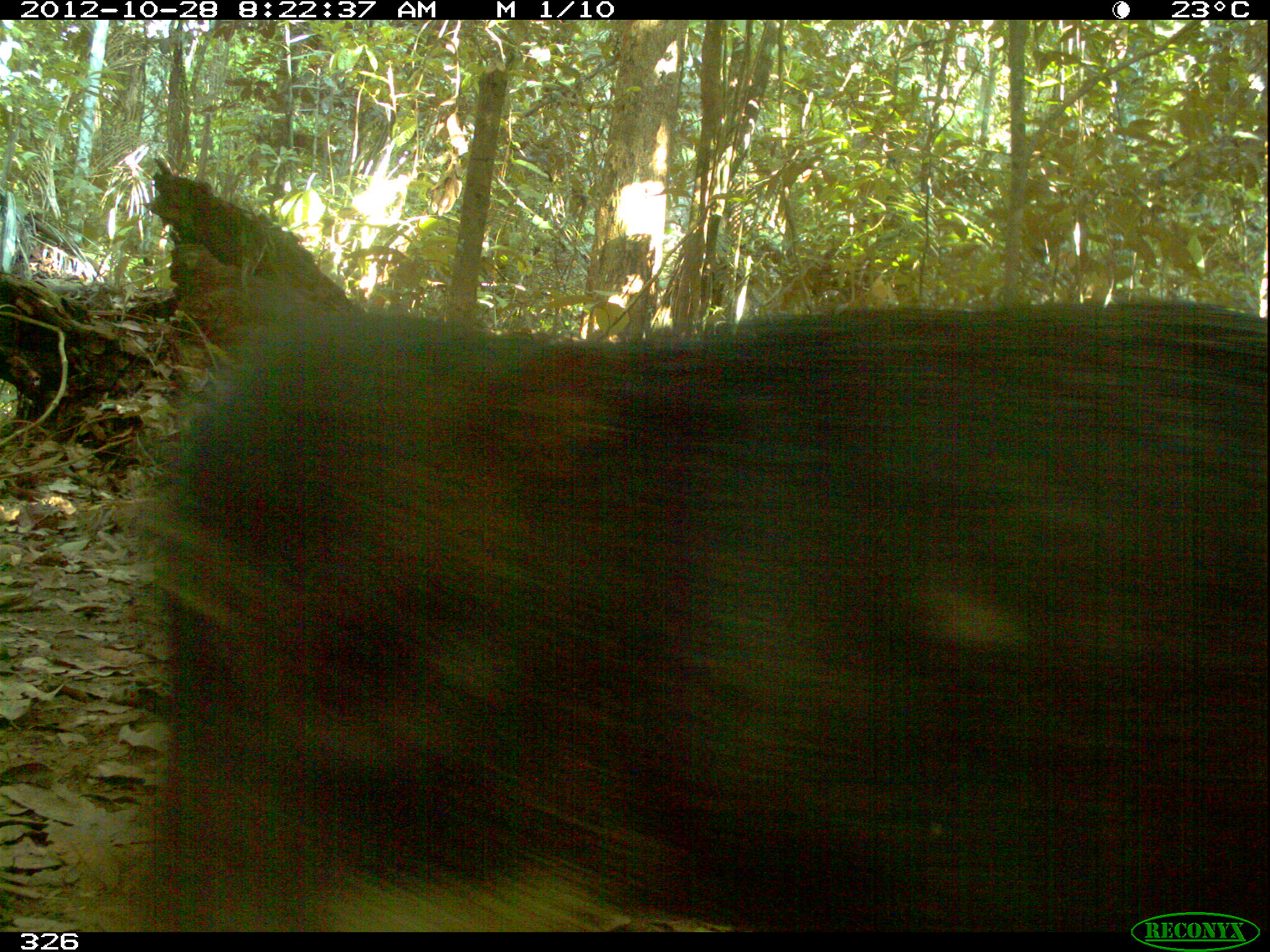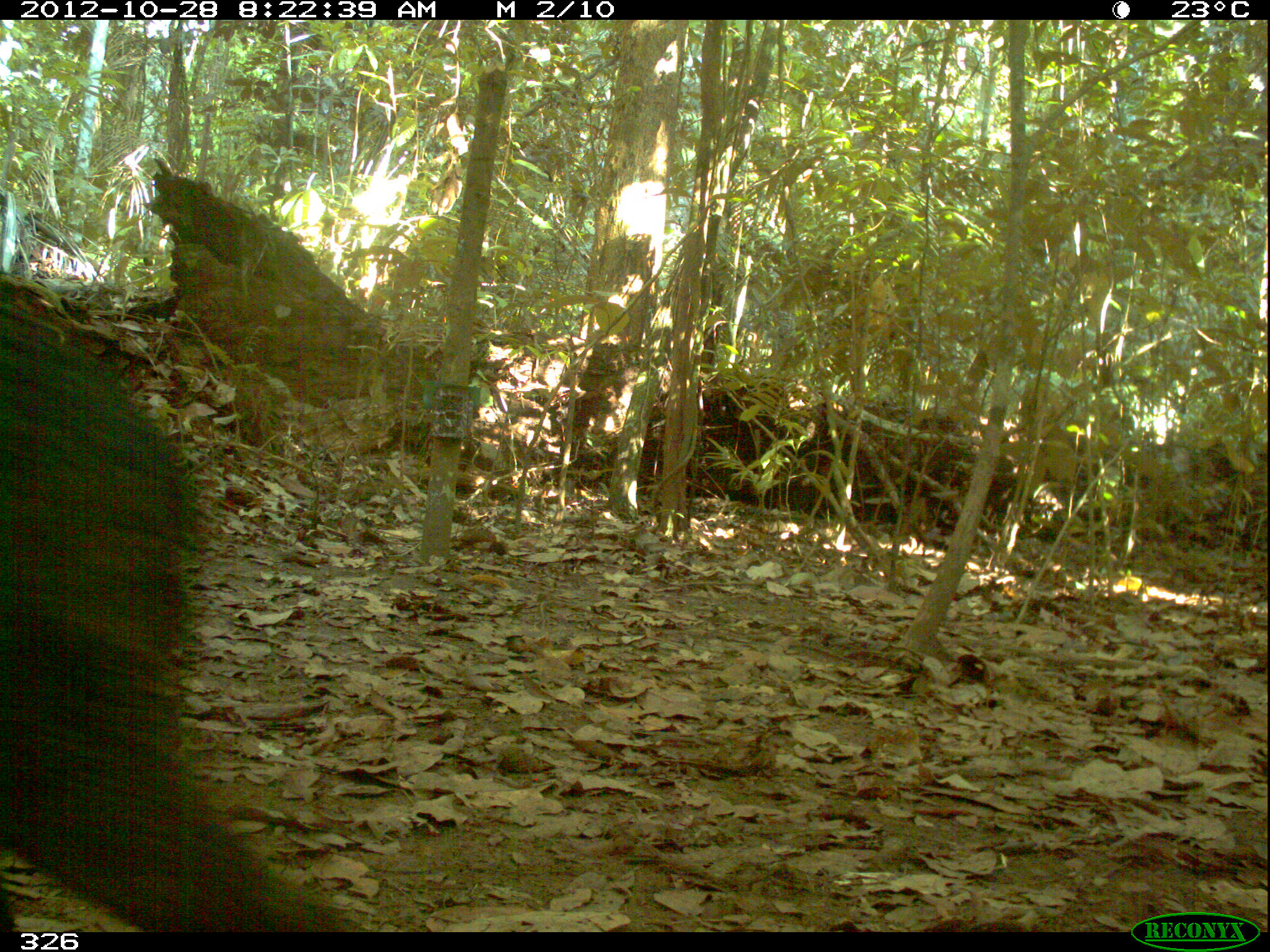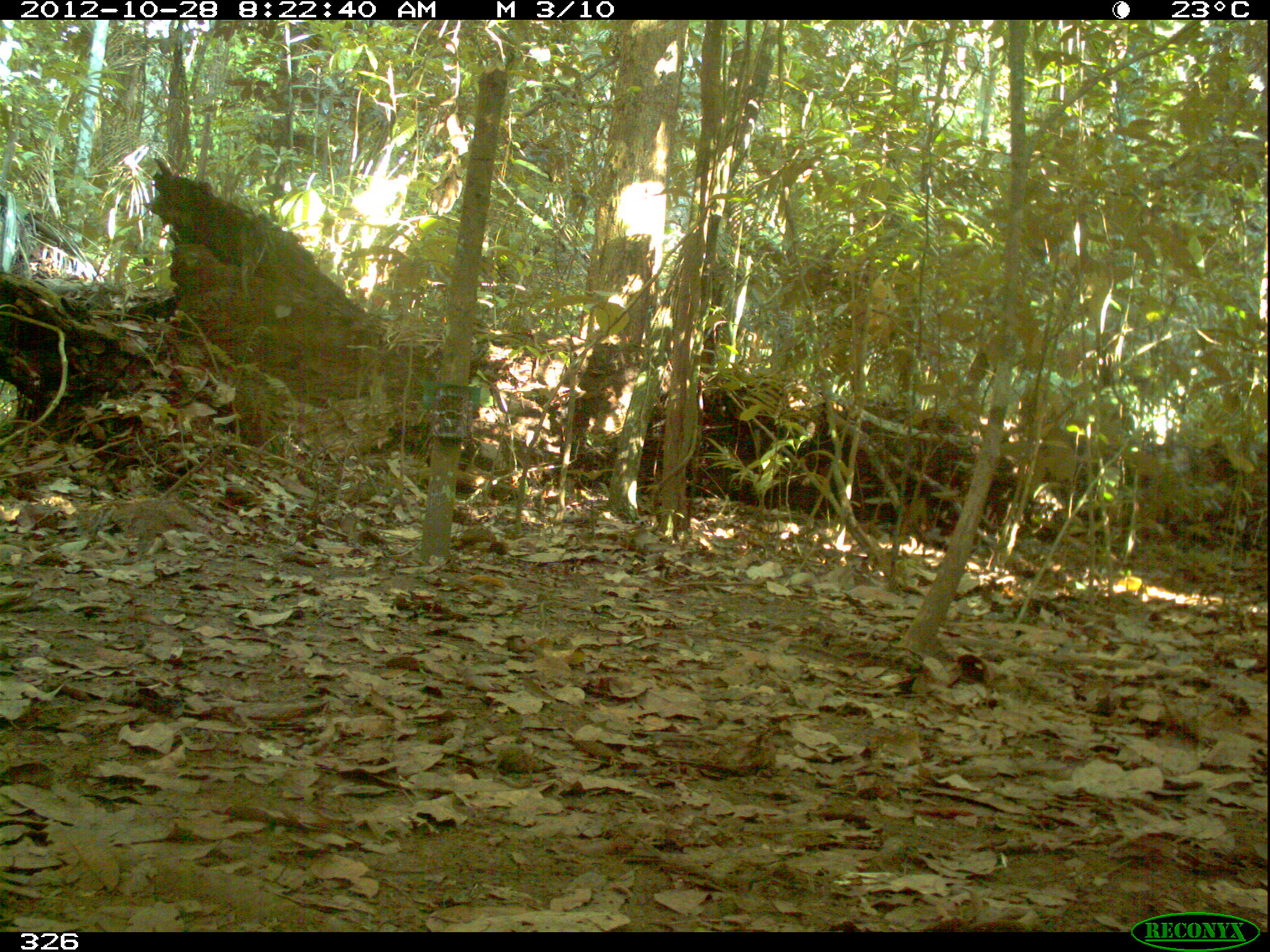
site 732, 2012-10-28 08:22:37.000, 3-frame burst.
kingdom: Animalia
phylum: Chordata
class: Mammalia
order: Artiodactyla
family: Tayassuidae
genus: Tayassu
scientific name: Tayassu pecari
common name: white-lipped peccary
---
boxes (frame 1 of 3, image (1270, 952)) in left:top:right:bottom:
tayassu pecari: 126:303:1265:946